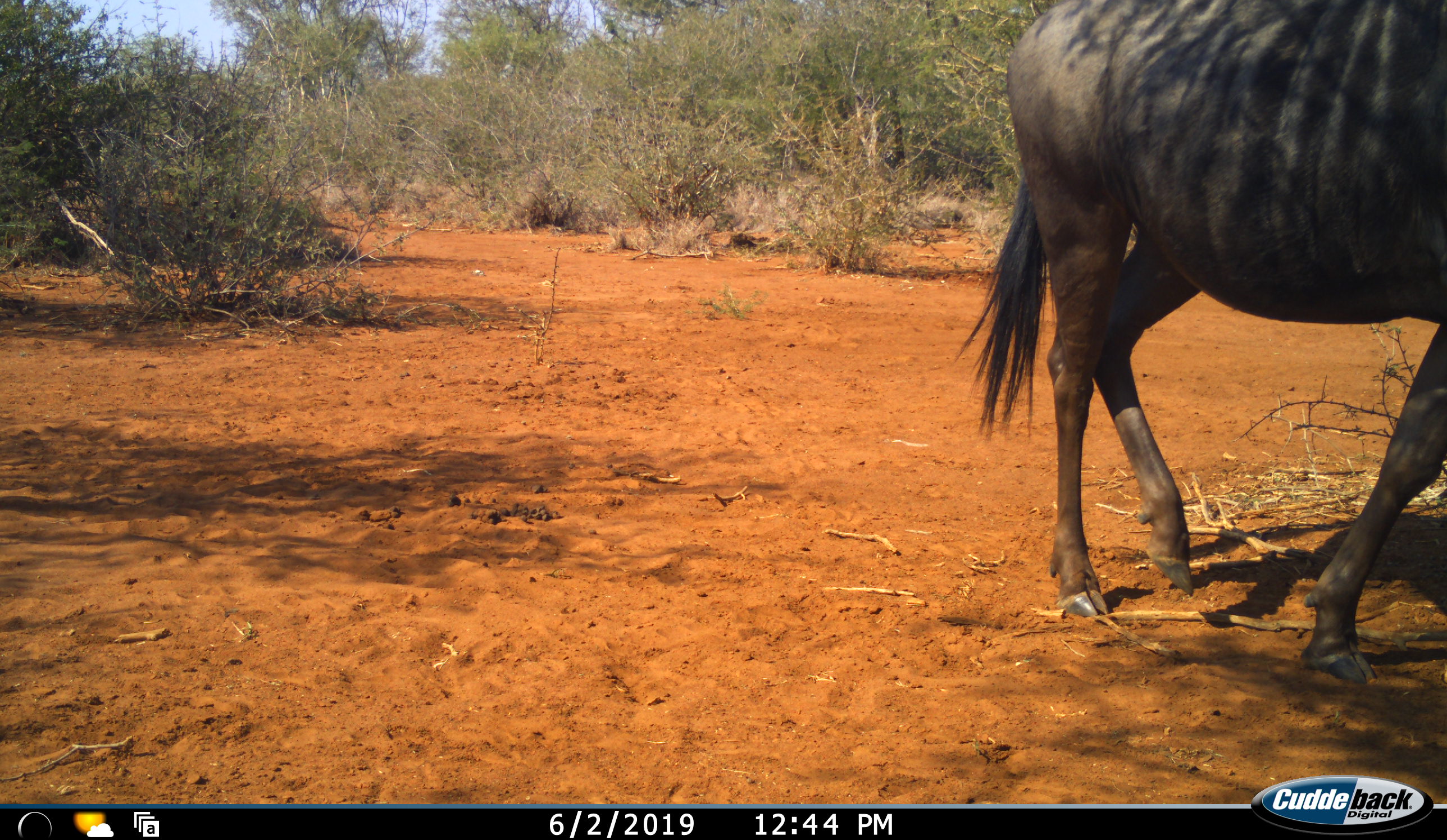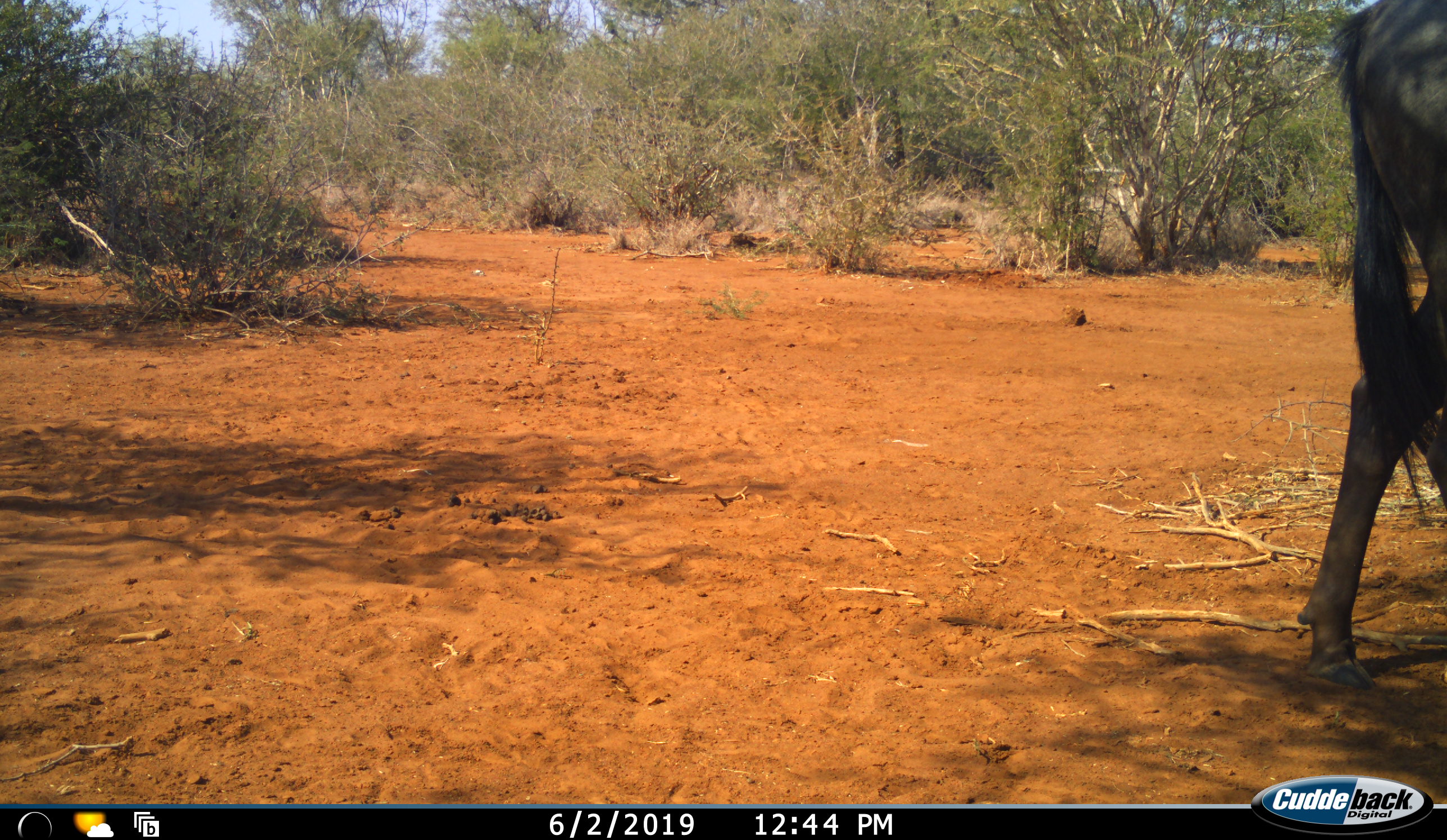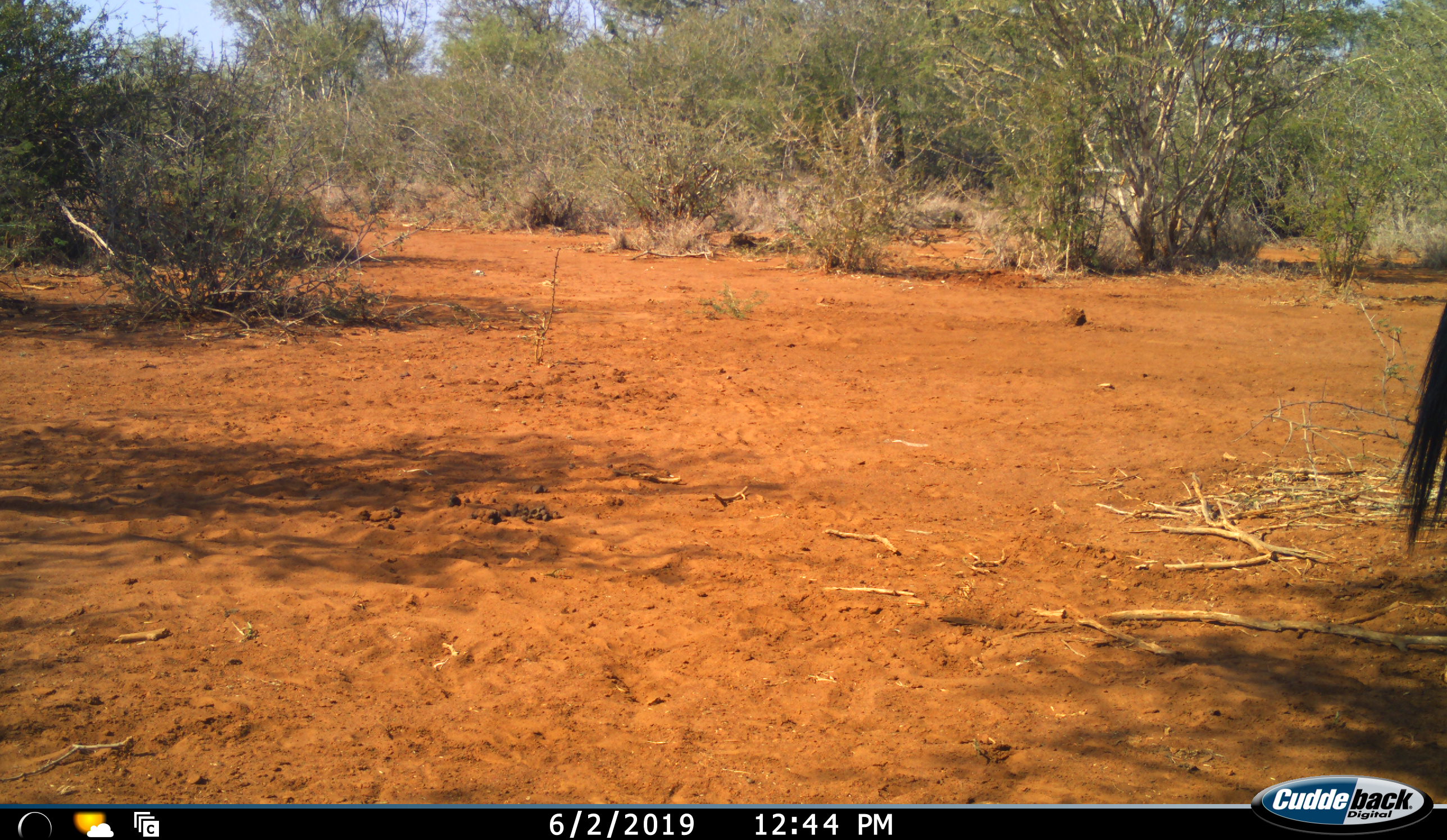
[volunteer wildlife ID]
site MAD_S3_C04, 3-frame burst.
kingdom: Animalia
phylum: Chordata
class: Mammalia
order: Artiodactyla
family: Bovidae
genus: Connochaetes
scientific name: Connochaetes taurinus taurinus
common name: blue wildebeest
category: wildebeestblue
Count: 1.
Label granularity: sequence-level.